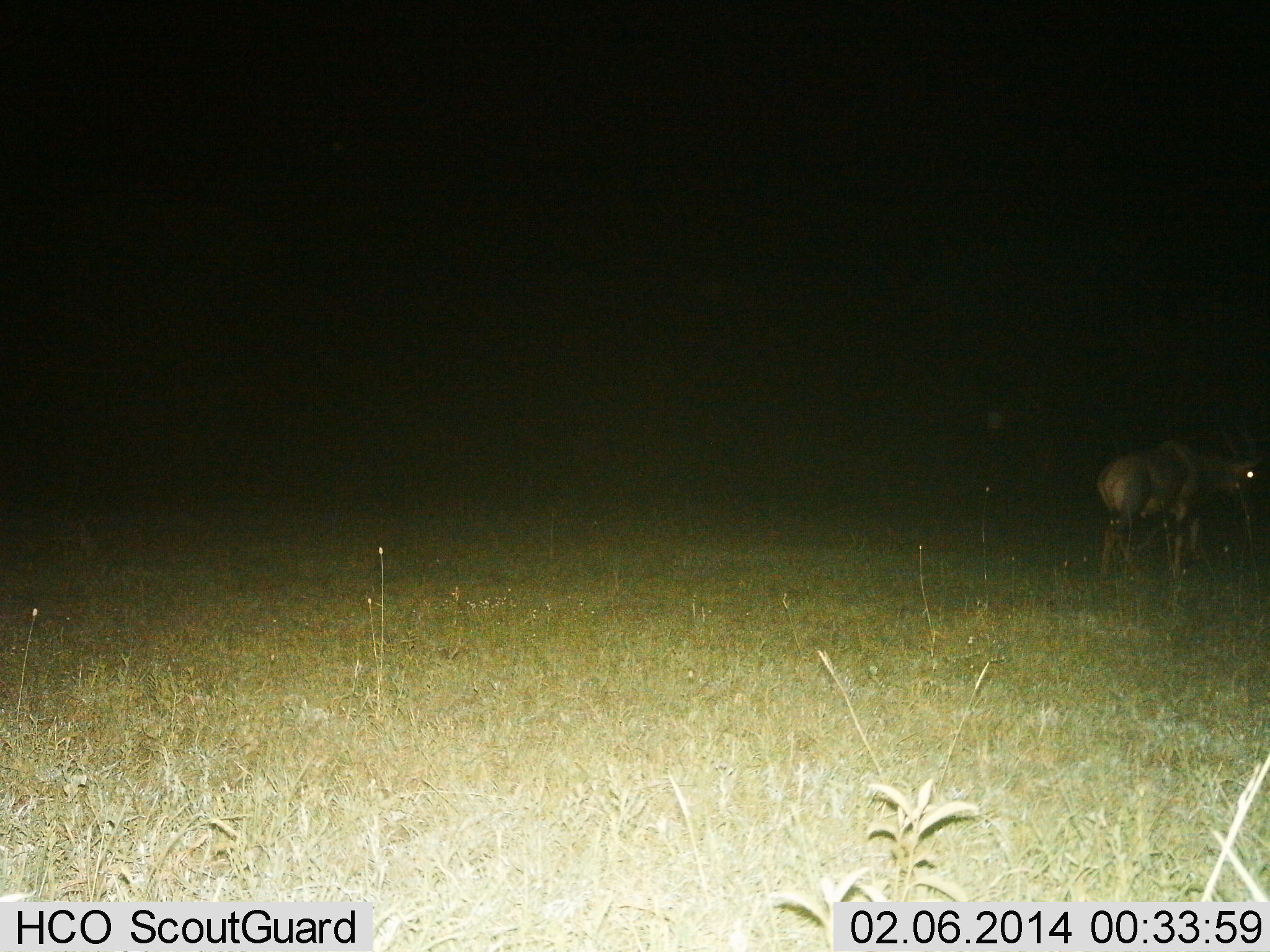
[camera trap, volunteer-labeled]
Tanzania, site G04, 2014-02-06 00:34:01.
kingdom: Animalia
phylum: Chordata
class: Mammalia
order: Artiodactyla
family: Bovidae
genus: Damaliscus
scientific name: Damaliscus lunatus jimela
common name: topi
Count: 1.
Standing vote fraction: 40%.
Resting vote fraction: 0%.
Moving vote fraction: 60%.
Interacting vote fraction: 0%.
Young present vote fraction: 0%.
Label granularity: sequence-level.